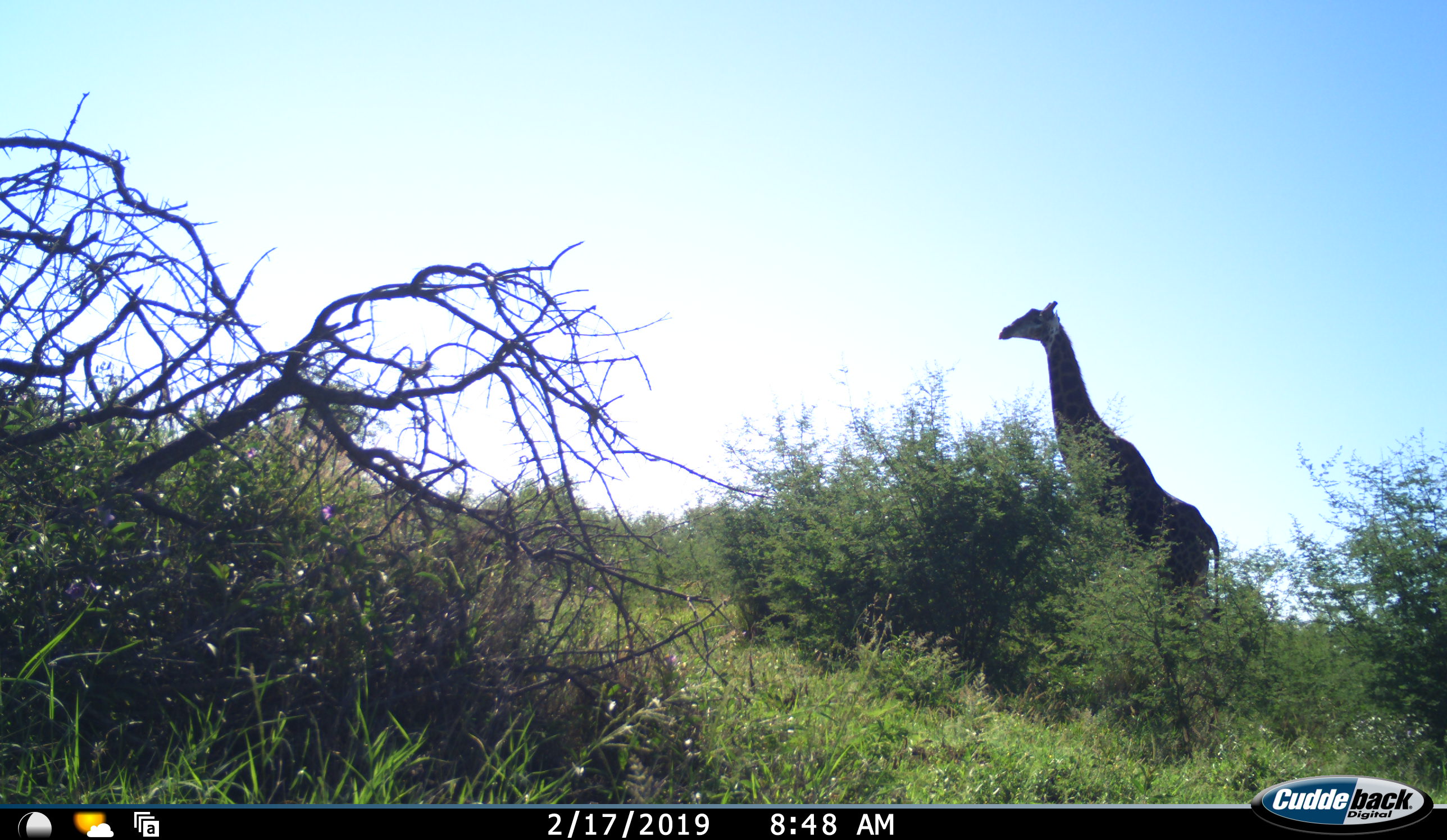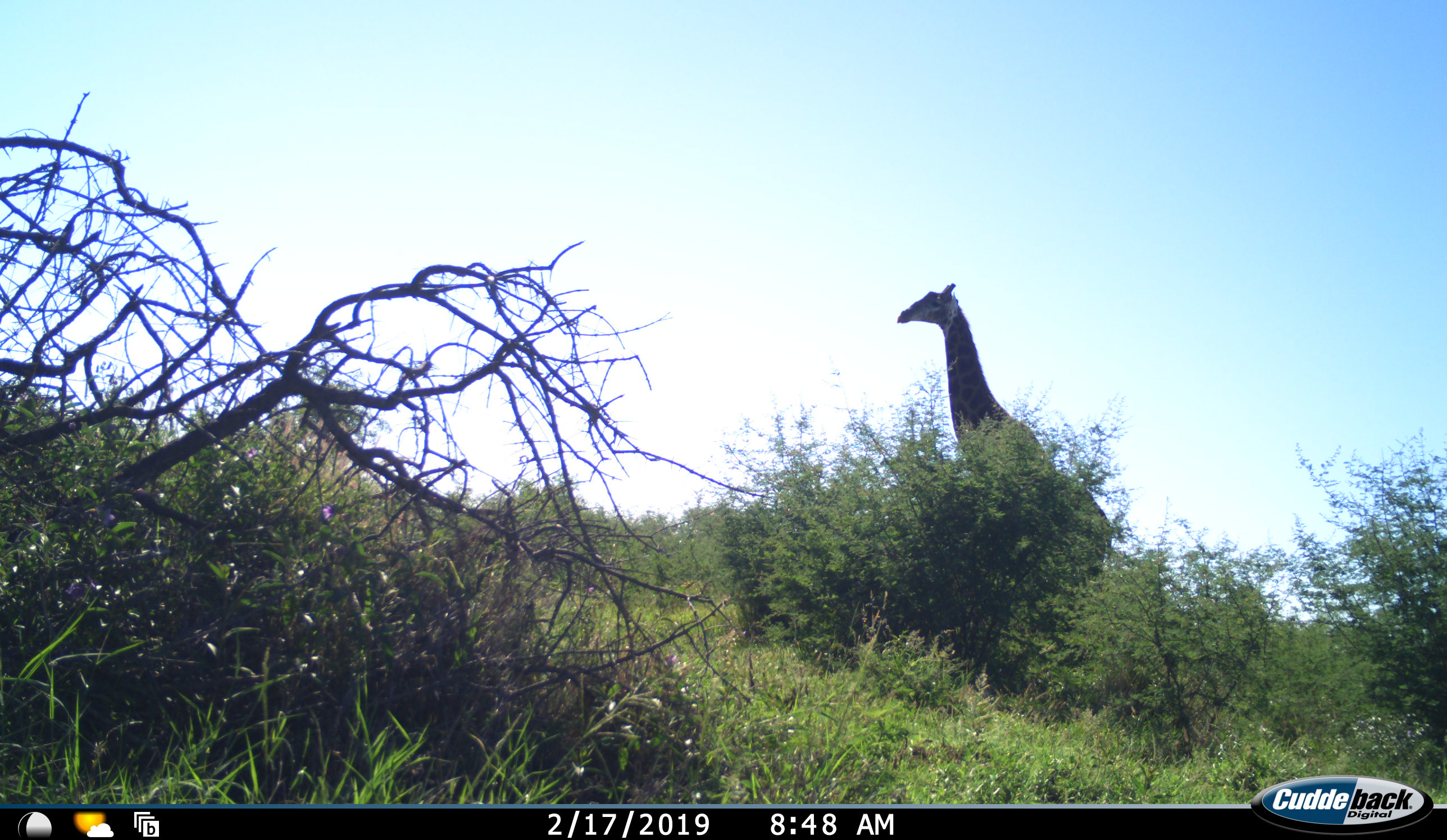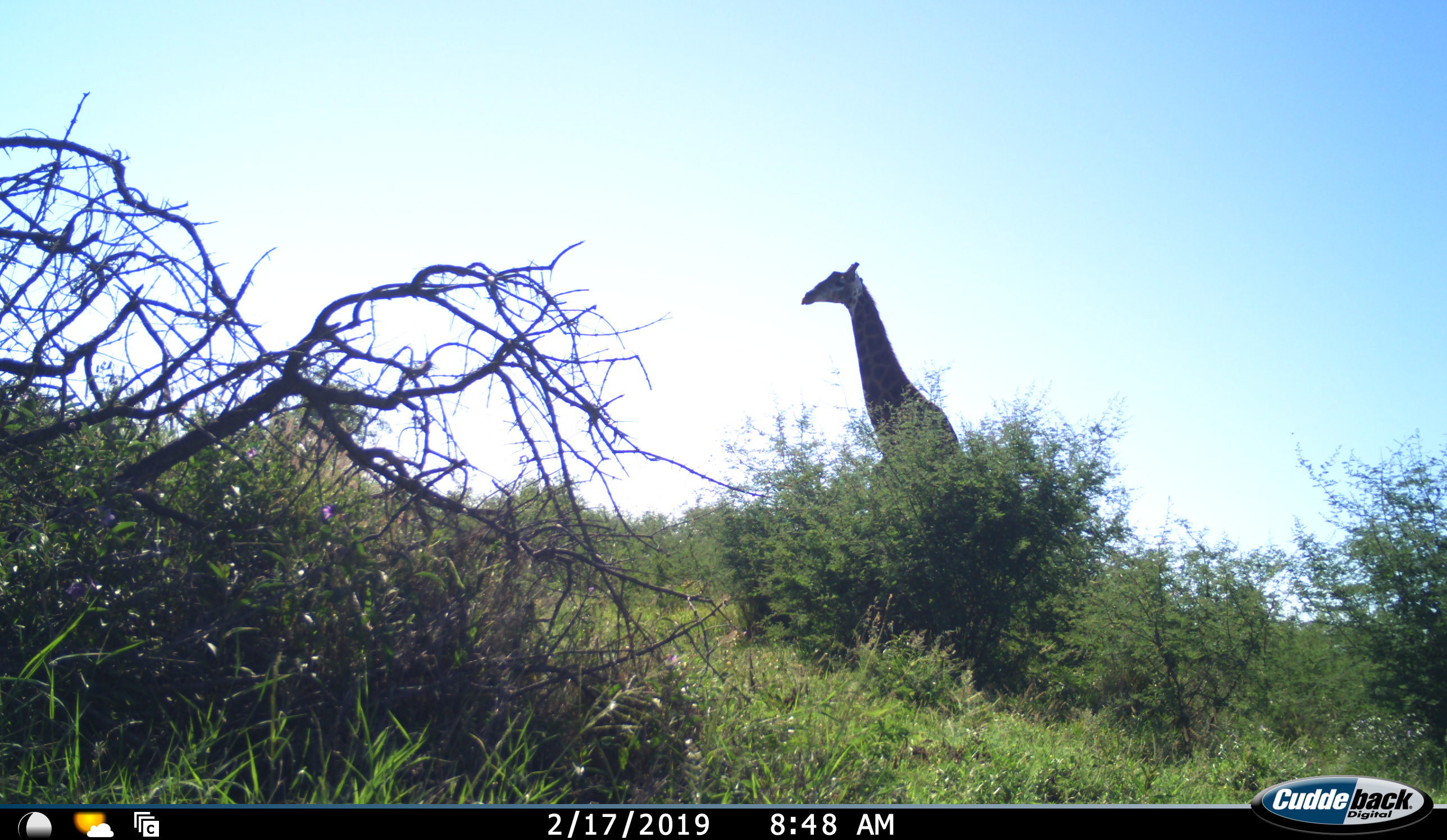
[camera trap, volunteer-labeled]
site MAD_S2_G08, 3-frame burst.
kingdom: Animalia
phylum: Chordata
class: Mammalia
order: Artiodactyla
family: Giraffidae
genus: Giraffa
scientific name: Giraffa camelopardalis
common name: giraffe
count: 1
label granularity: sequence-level